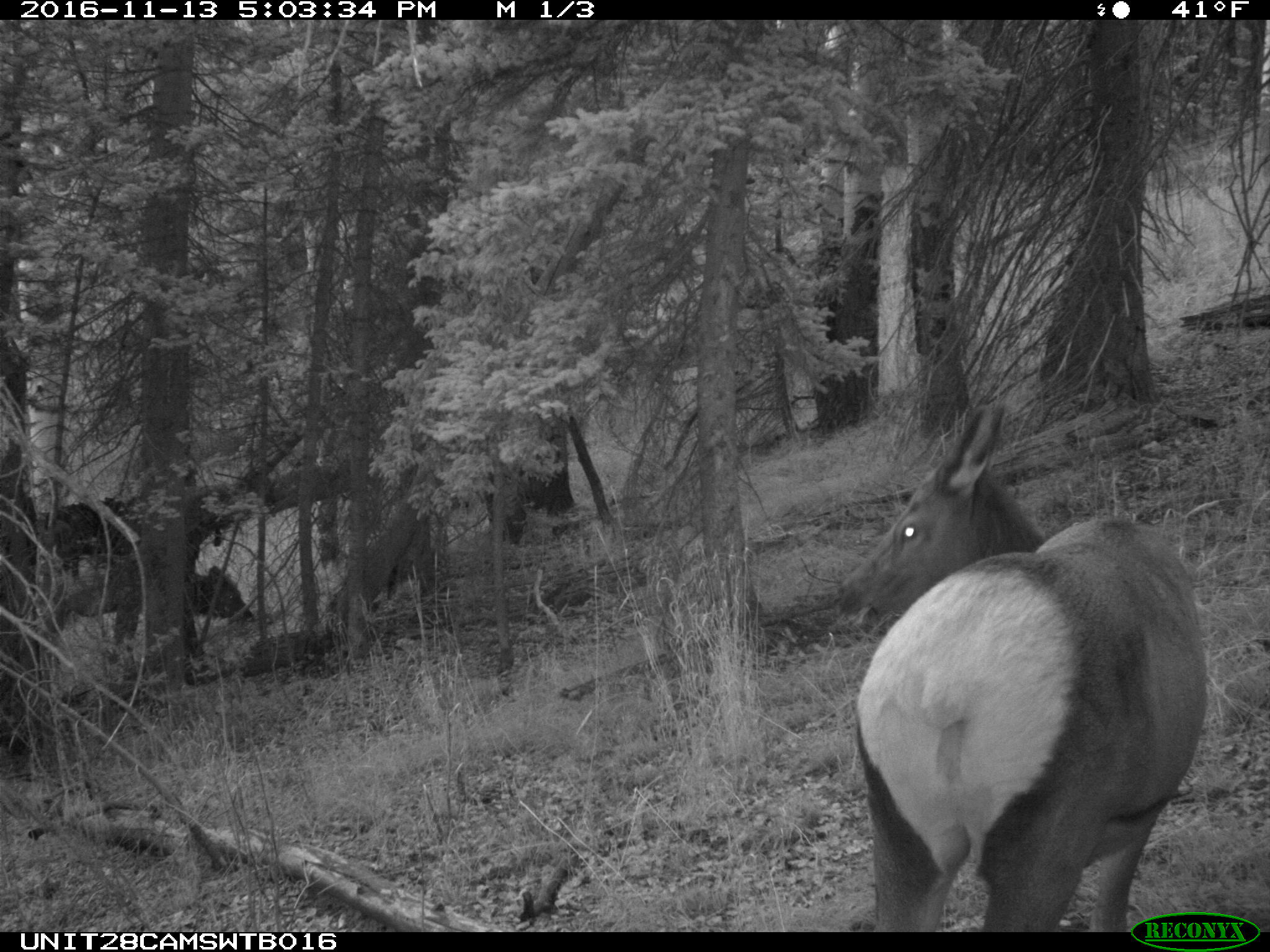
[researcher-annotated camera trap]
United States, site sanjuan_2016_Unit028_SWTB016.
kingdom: Animalia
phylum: Chordata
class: Mammalia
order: Artiodactyla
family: Cervidae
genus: Cervus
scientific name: Cervus elaphus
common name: red deer